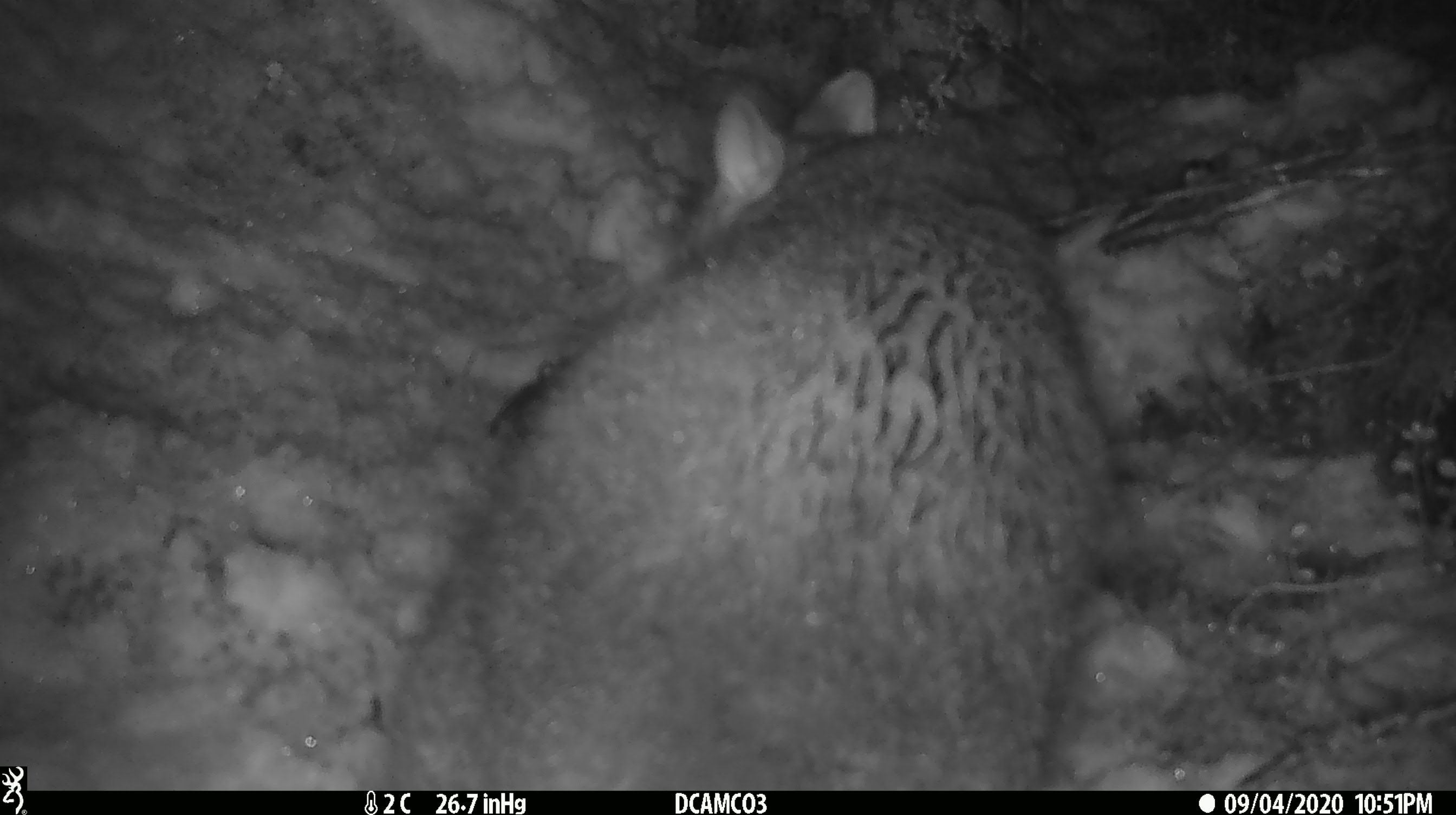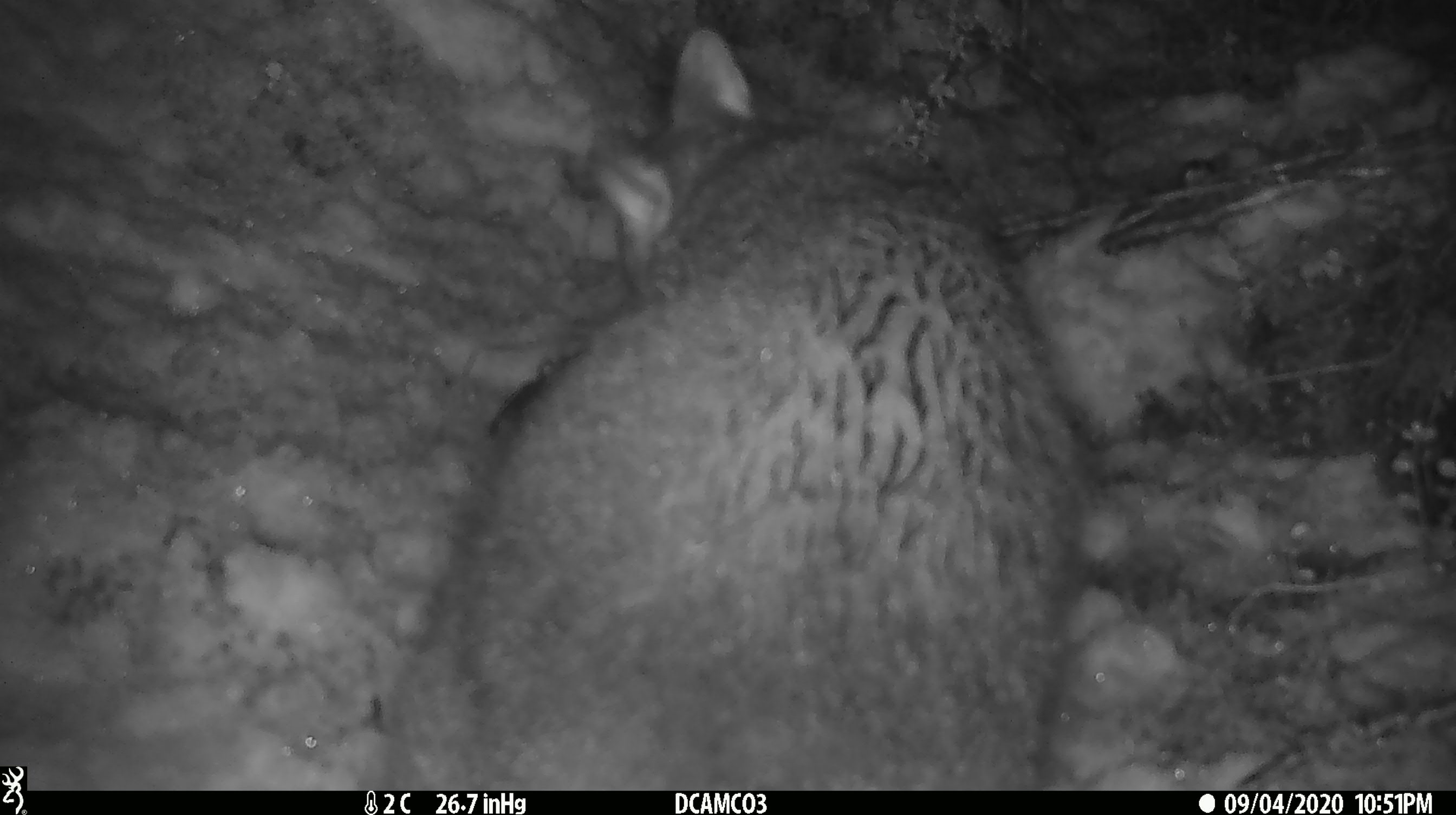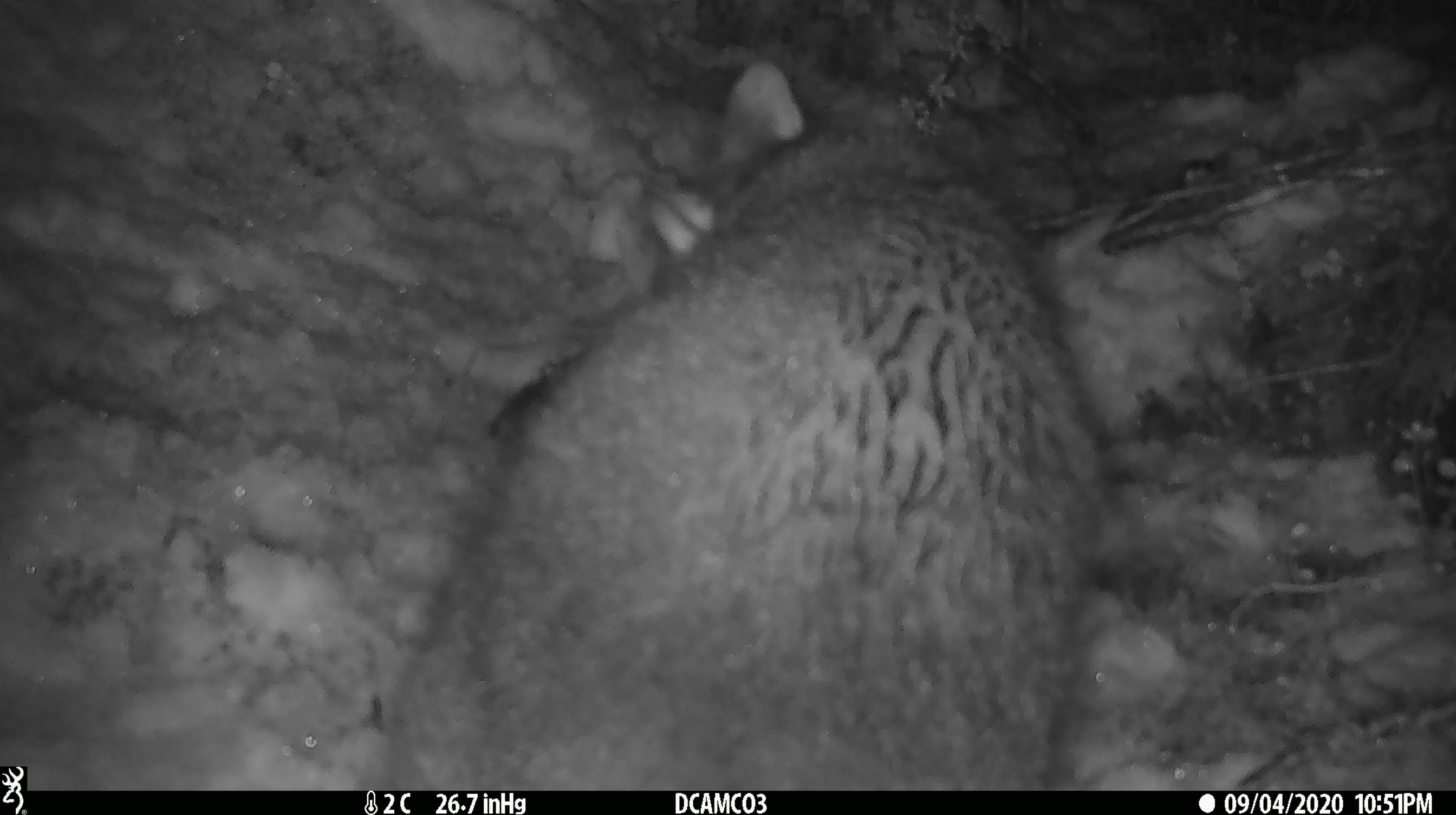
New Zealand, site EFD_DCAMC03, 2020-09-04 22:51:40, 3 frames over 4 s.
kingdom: Animalia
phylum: Chordata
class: Mammalia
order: Diprotodontia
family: Phalangeridae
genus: Trichosurus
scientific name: Trichosurus vulpecula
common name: common brushtail possum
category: possum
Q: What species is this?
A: Possum (common brushtail possum) (Trichosurus vulpecula).